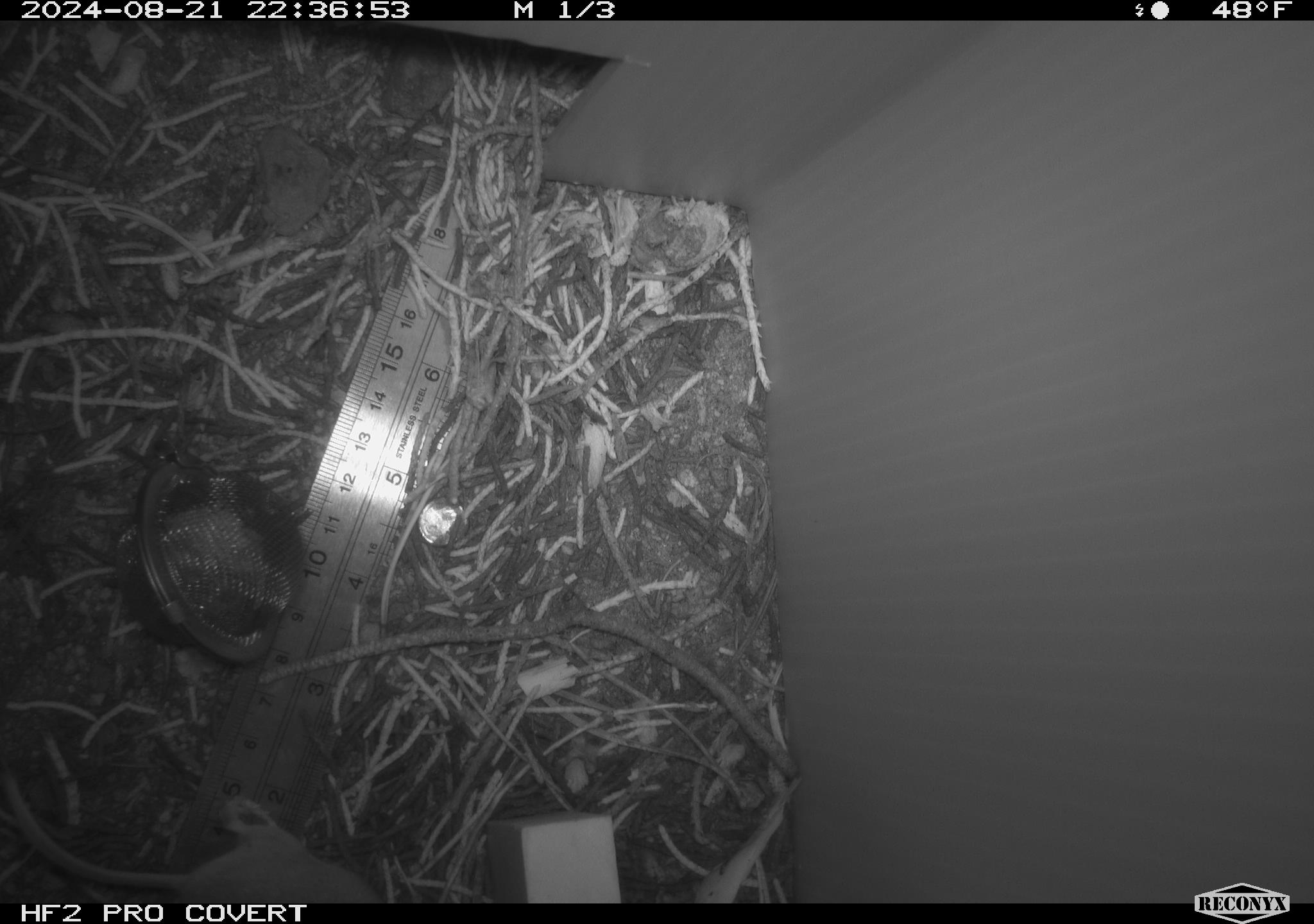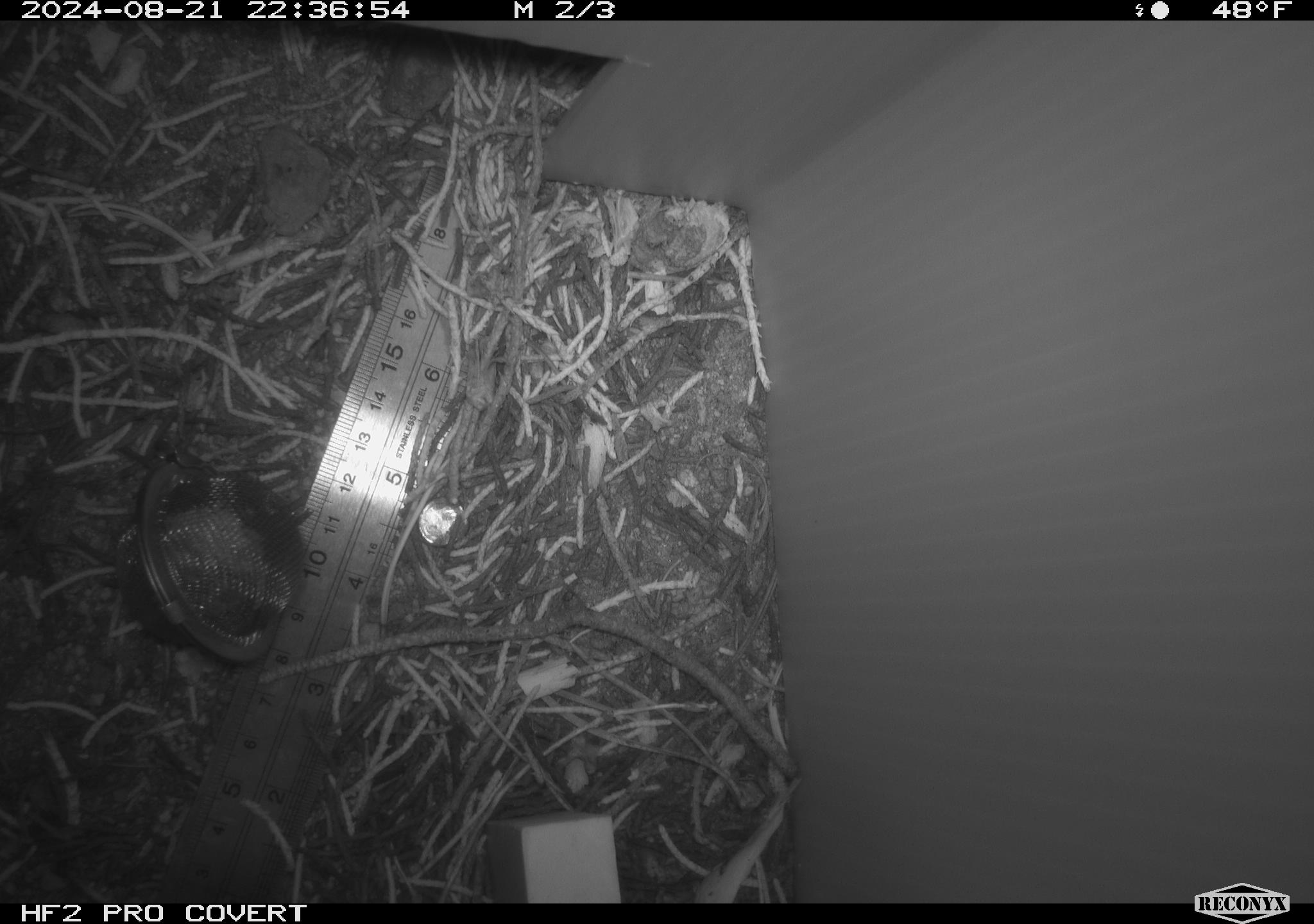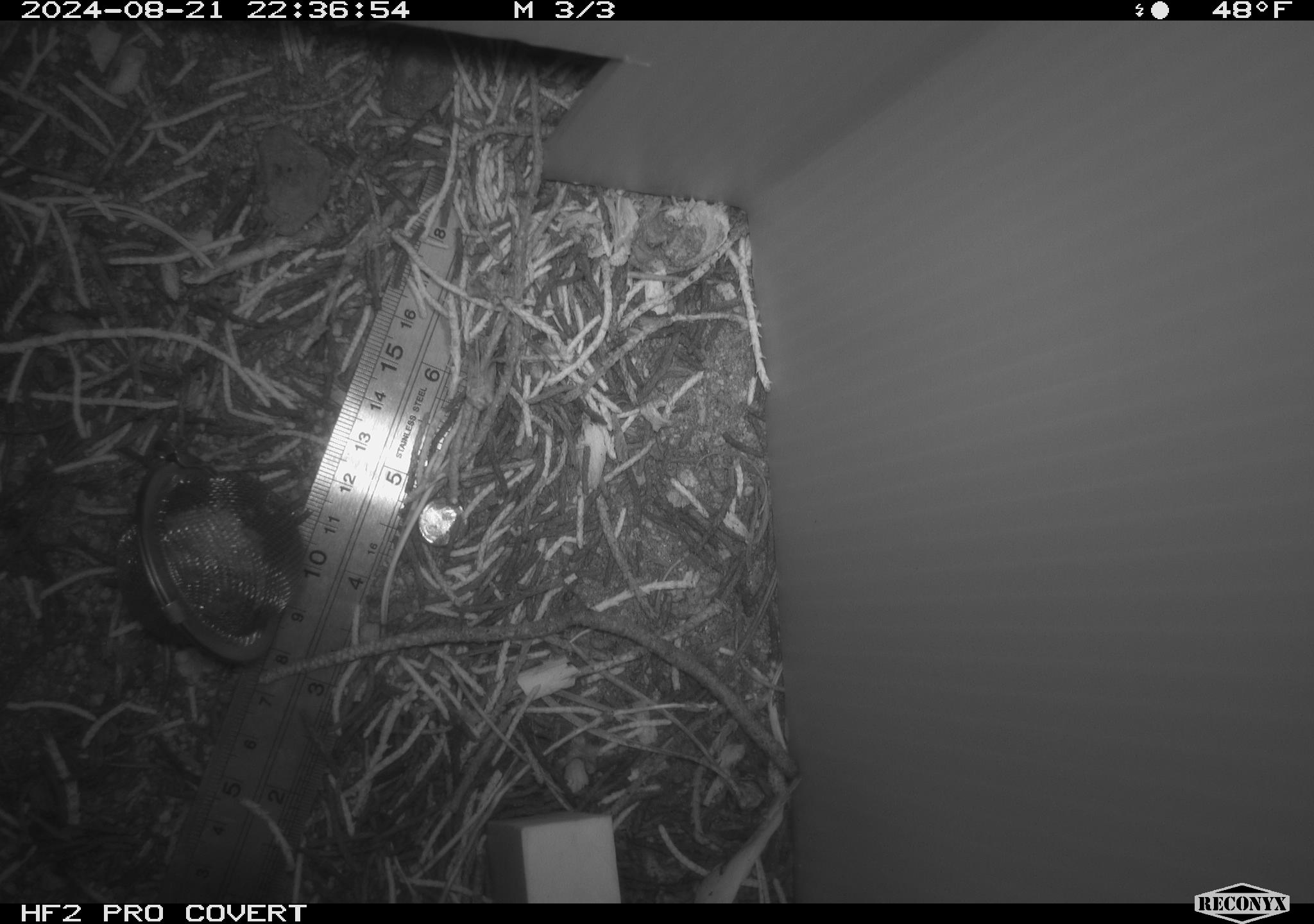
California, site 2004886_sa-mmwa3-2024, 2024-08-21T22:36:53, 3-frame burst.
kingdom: Animalia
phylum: Chordata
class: Mammalia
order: Rodentia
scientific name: Rodentia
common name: mouse species